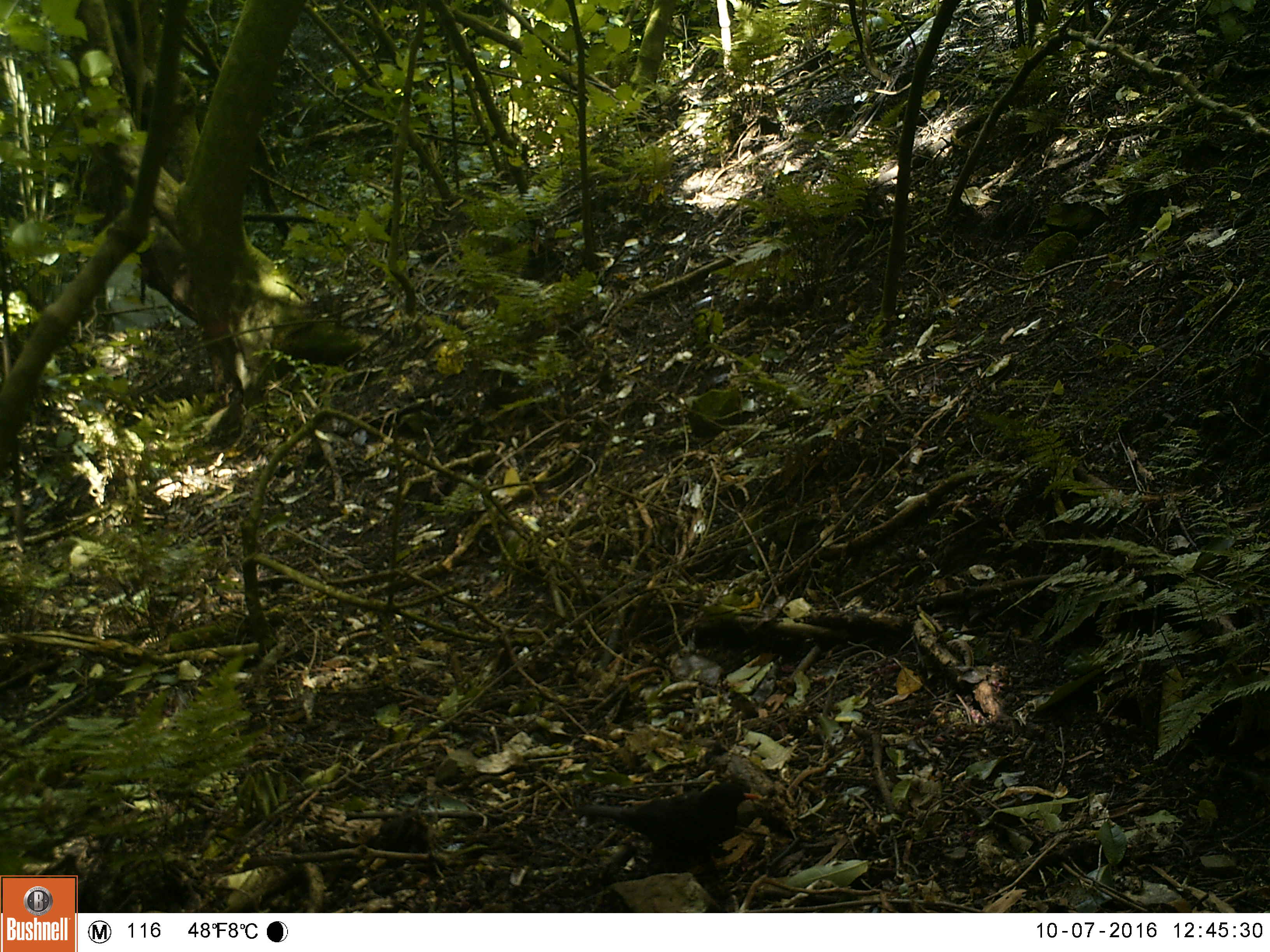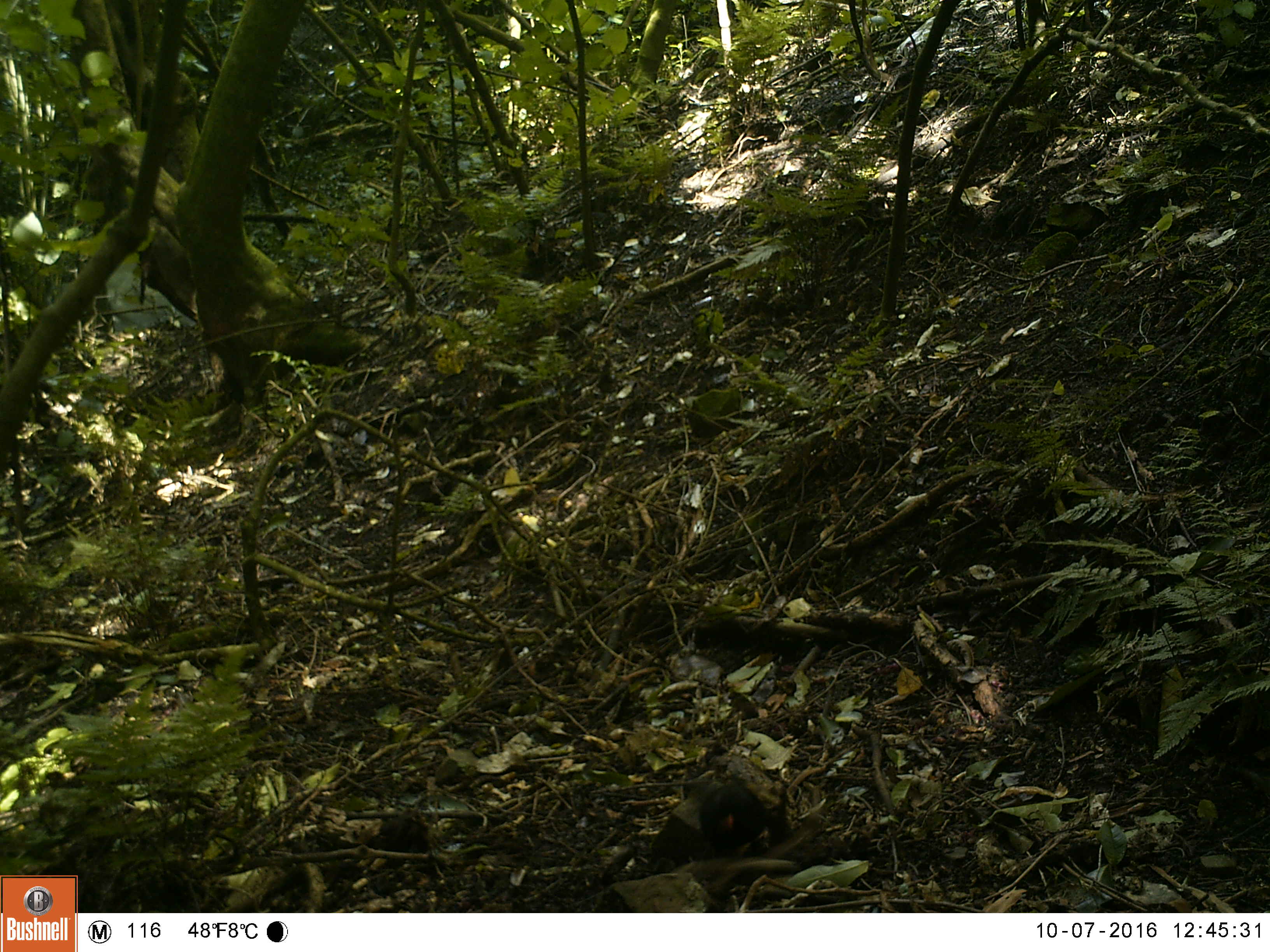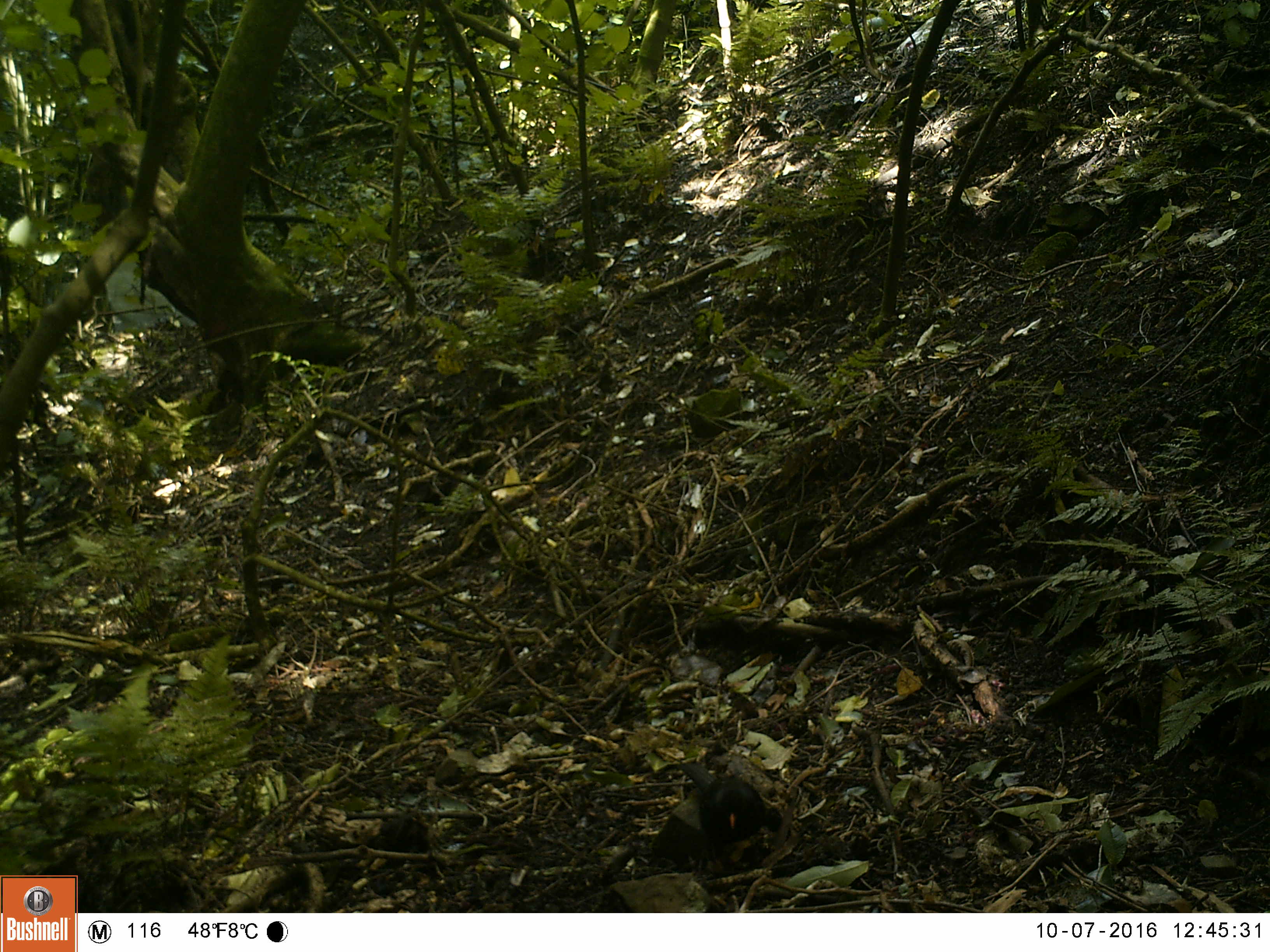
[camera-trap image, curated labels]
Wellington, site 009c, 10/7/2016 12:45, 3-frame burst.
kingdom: Animalia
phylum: Chordata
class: Aves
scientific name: Aves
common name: bird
Bird (Aves).